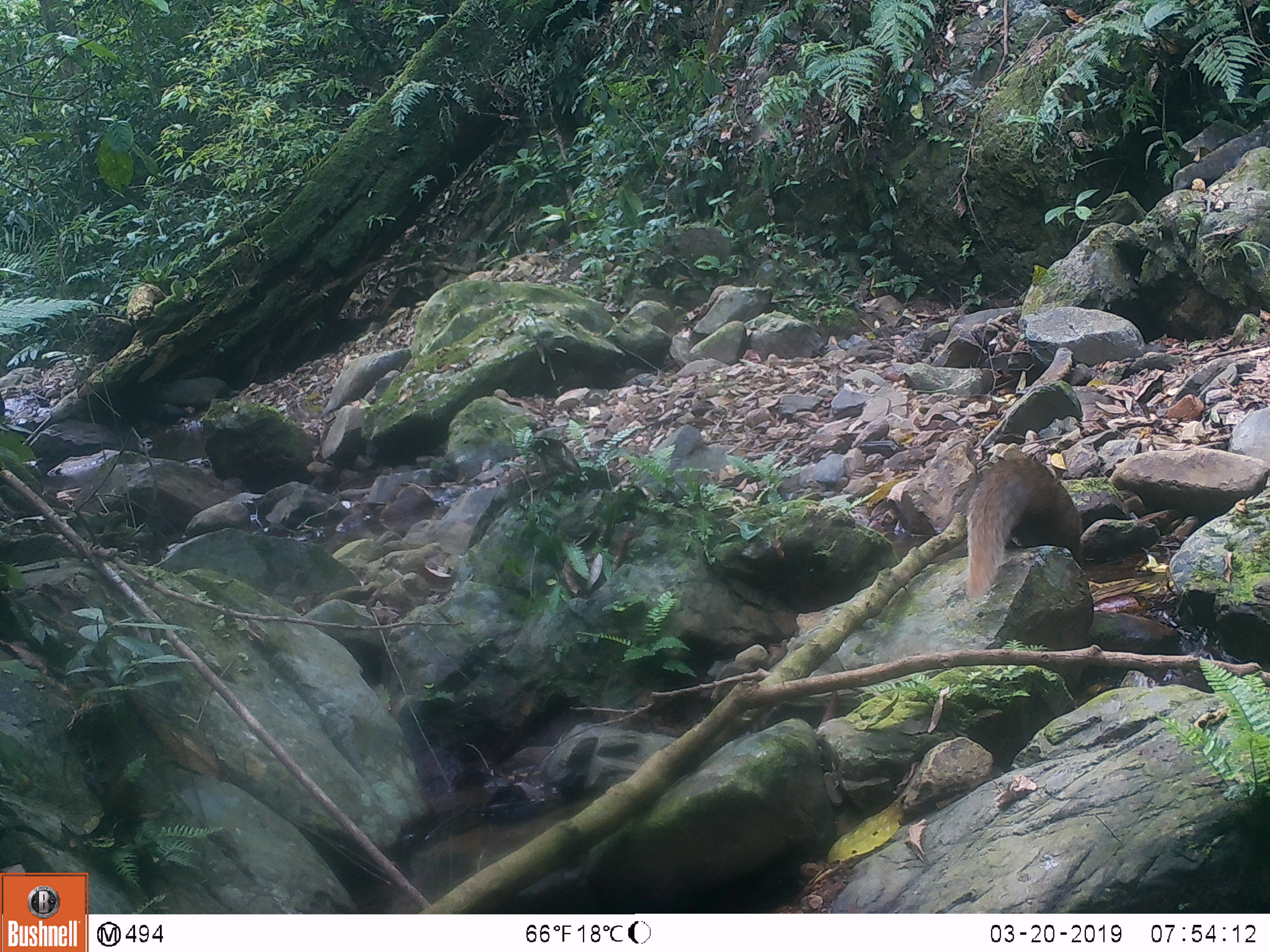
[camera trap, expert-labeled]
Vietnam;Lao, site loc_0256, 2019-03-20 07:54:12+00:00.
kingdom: Animalia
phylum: Chordata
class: Mammalia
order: Carnivora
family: Herpestidae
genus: Urva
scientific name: Urva urva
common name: crab-eating mongoose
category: crab eating mongoose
Crab eating mongoose (crab-eating mongoose) (Urva urva). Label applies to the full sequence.